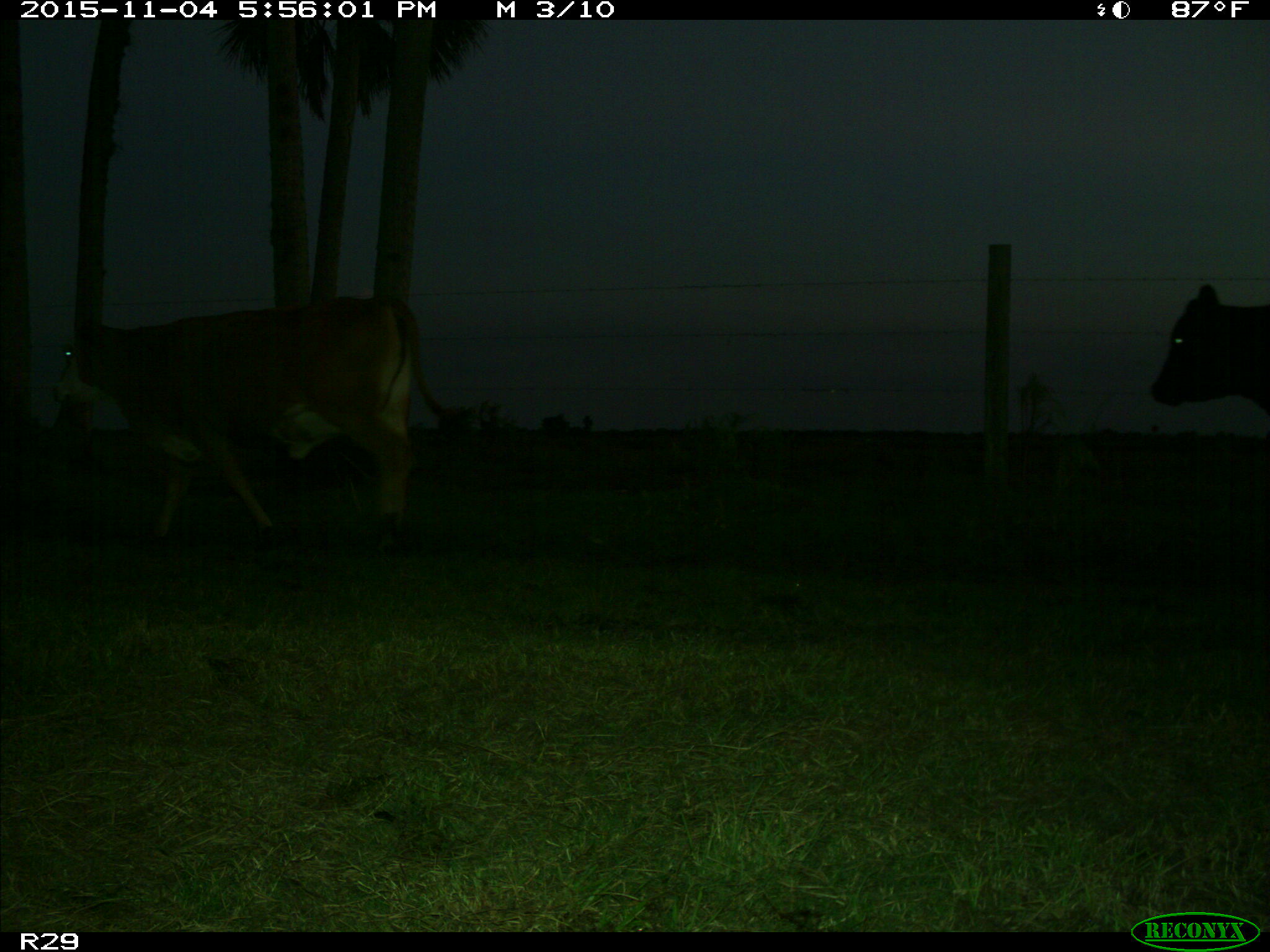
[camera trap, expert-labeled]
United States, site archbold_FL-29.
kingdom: Animalia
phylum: Chordata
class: Mammalia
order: Artiodactyla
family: Bovidae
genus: Bos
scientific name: Bos taurus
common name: domestic cow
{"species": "Bos taurus (domestic cow)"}